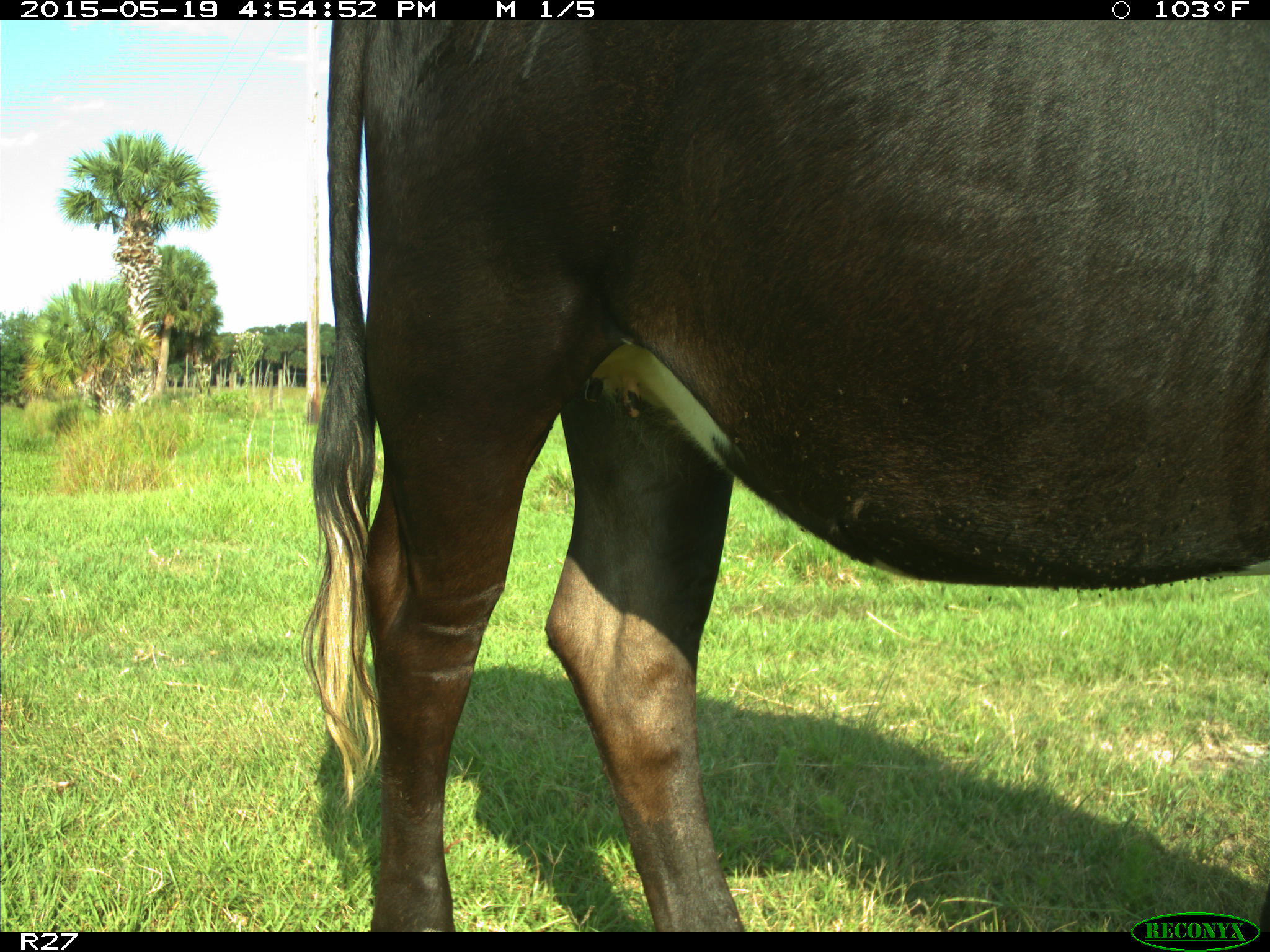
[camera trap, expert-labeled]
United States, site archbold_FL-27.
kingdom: Animalia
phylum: Chordata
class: Mammalia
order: Artiodactyla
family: Bovidae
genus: Bos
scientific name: Bos taurus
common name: domestic cow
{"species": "Bos taurus (domestic cow)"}